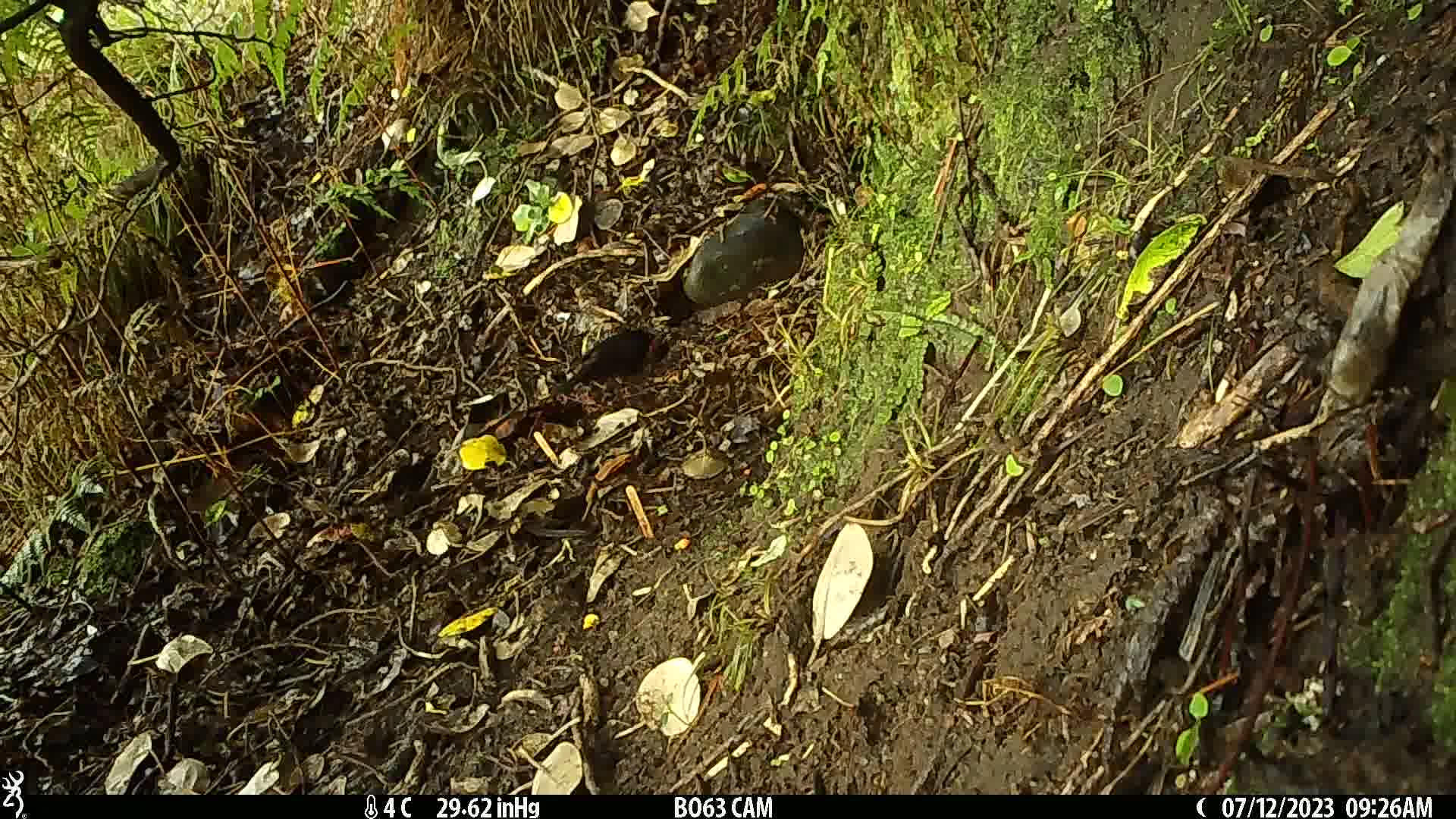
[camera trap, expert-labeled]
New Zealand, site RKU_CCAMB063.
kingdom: Animalia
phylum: Chordata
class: Aves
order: Passeriformes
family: Turdidae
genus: Turdus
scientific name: Turdus merula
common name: eurasian blackbird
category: blackbird